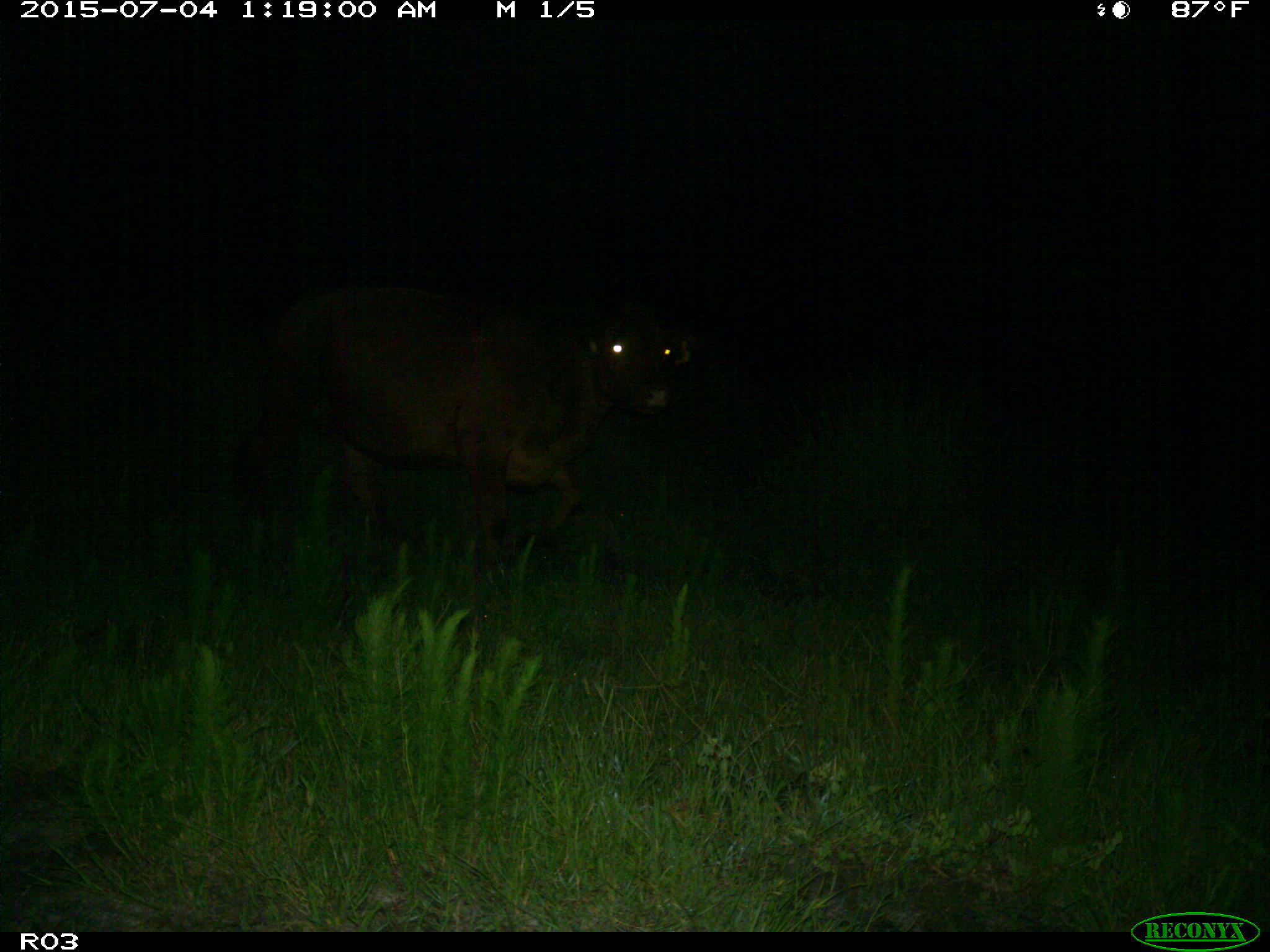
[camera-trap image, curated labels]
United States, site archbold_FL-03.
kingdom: Animalia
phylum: Chordata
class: Mammalia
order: Artiodactyla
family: Bovidae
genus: Bos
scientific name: Bos taurus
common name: domestic cow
Bos taurus (domestic cow).